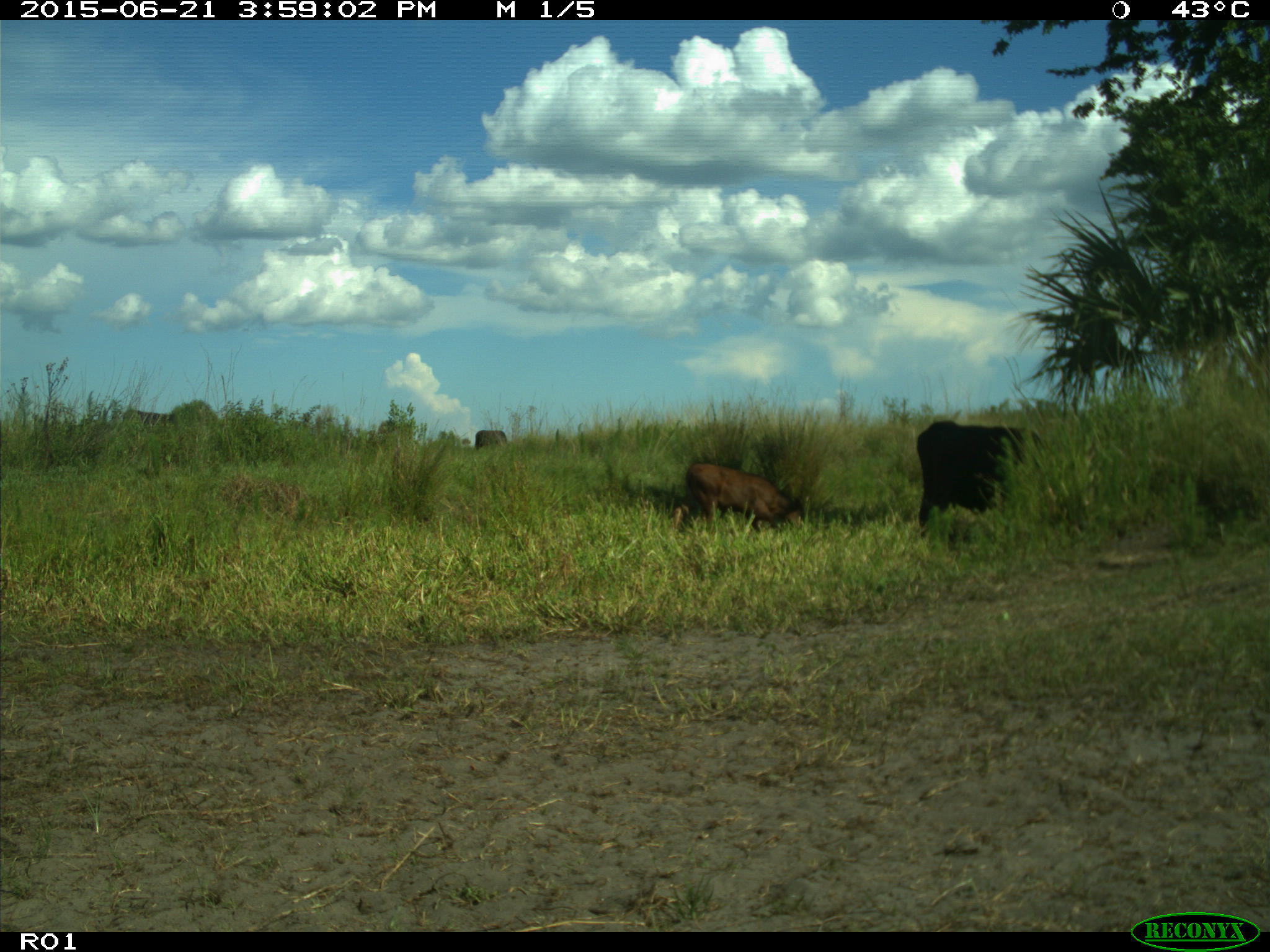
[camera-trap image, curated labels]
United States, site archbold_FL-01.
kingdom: Animalia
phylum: Chordata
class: Mammalia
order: Artiodactyla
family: Bovidae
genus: Bos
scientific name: Bos taurus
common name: domestic cow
Bos taurus (domestic cow).